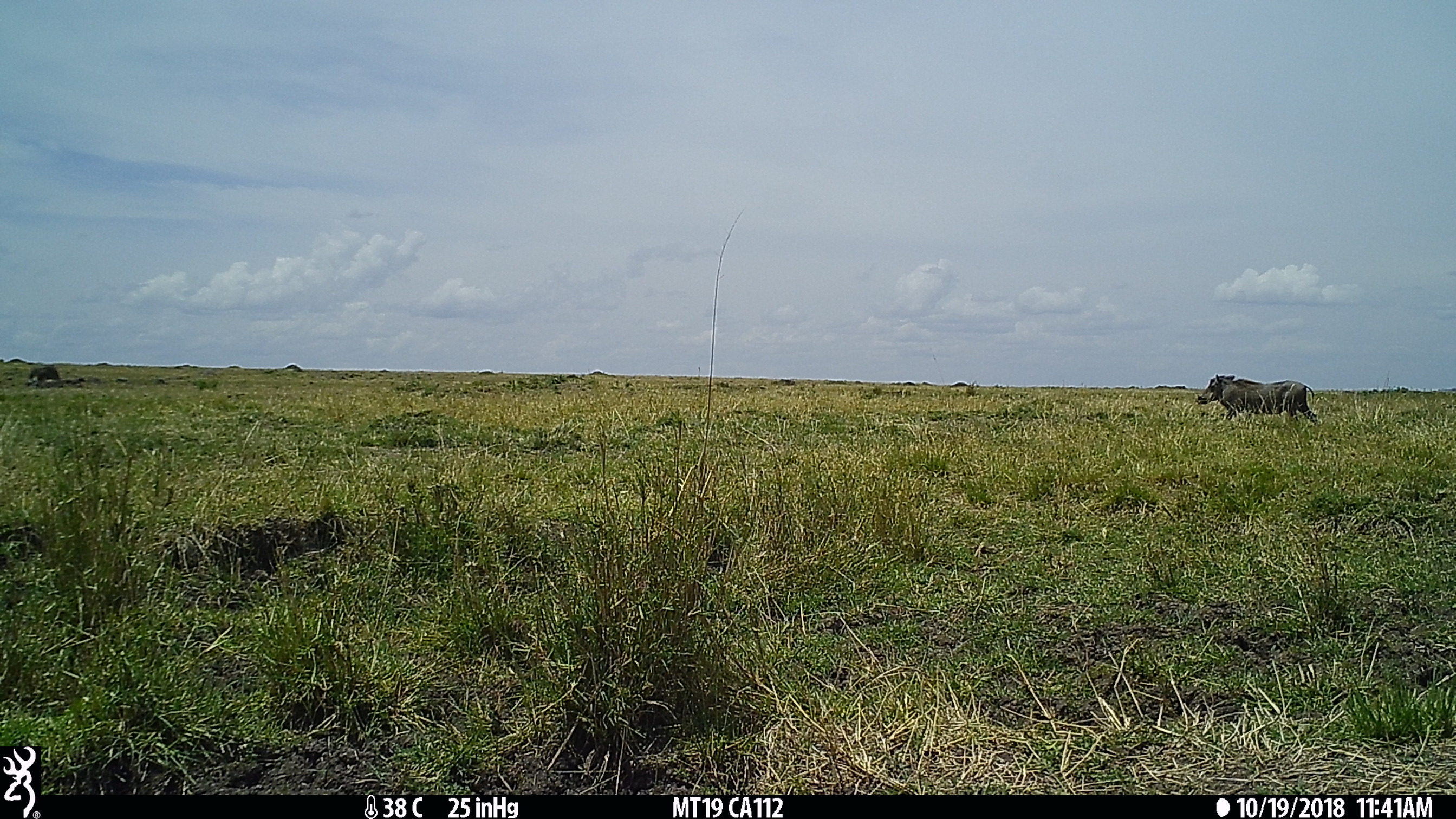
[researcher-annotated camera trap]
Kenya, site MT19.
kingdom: Animalia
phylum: Chordata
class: Mammalia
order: Artiodactyla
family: Suidae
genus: Phacochoerus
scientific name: Phacochoerus africanus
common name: common warthog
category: warthog